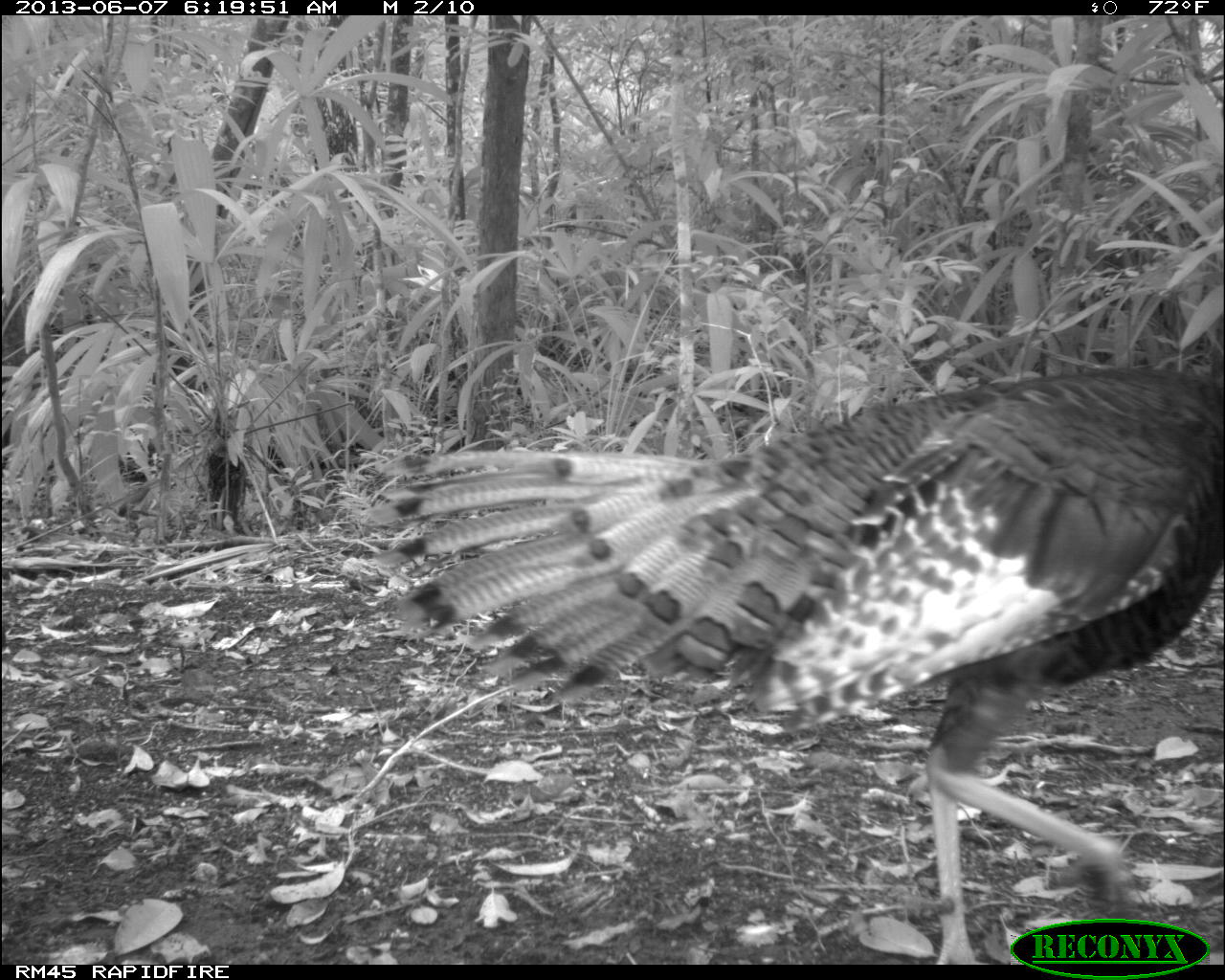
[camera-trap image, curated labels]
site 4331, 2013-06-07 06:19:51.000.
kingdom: Animalia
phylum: Chordata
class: Aves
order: Galliformes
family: Phasianidae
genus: Meleagris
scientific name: Meleagris ocellata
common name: ocellated turkey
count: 1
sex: male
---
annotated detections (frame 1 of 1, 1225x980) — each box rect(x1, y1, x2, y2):
meleagris ocellata: rect(363, 365, 1225, 961)